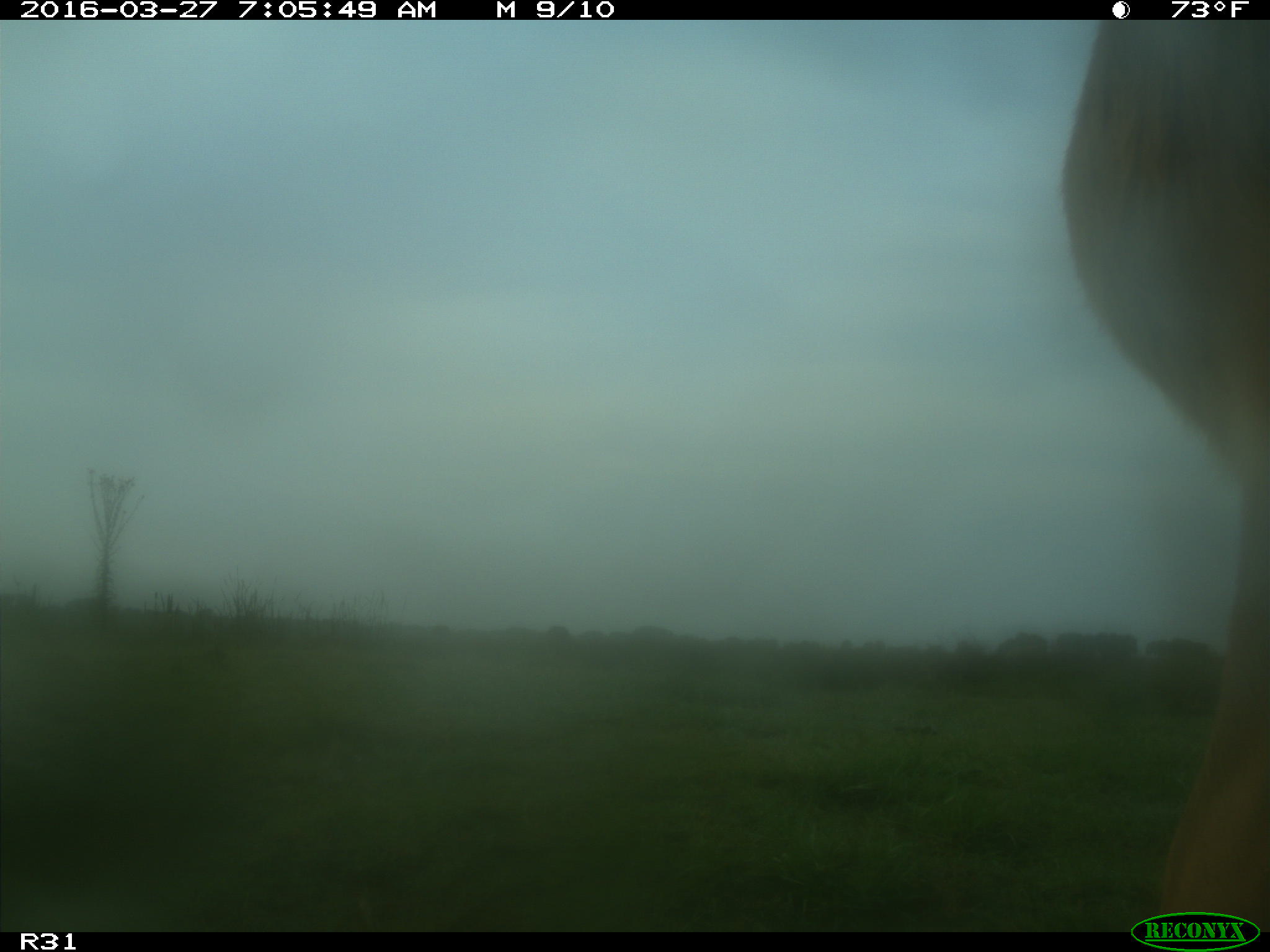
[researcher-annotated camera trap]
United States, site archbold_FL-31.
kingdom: Animalia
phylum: Chordata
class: Mammalia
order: Artiodactyla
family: Bovidae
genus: Bos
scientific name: Bos taurus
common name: domestic cow